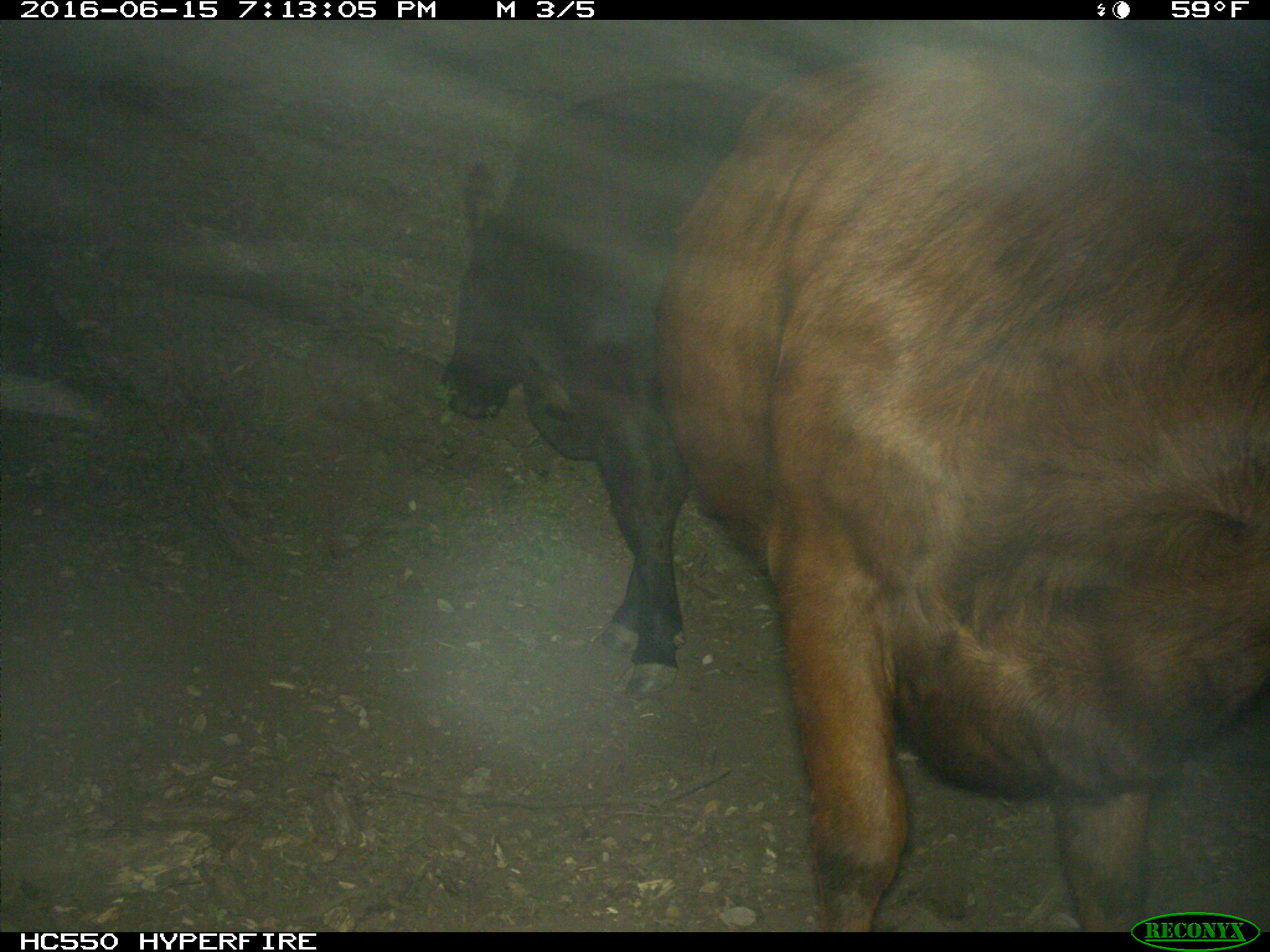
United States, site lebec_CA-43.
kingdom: Animalia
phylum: Chordata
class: Mammalia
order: Artiodactyla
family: Bovidae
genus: Bos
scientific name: Bos taurus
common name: domestic cow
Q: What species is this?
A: Bos taurus (domestic cow).